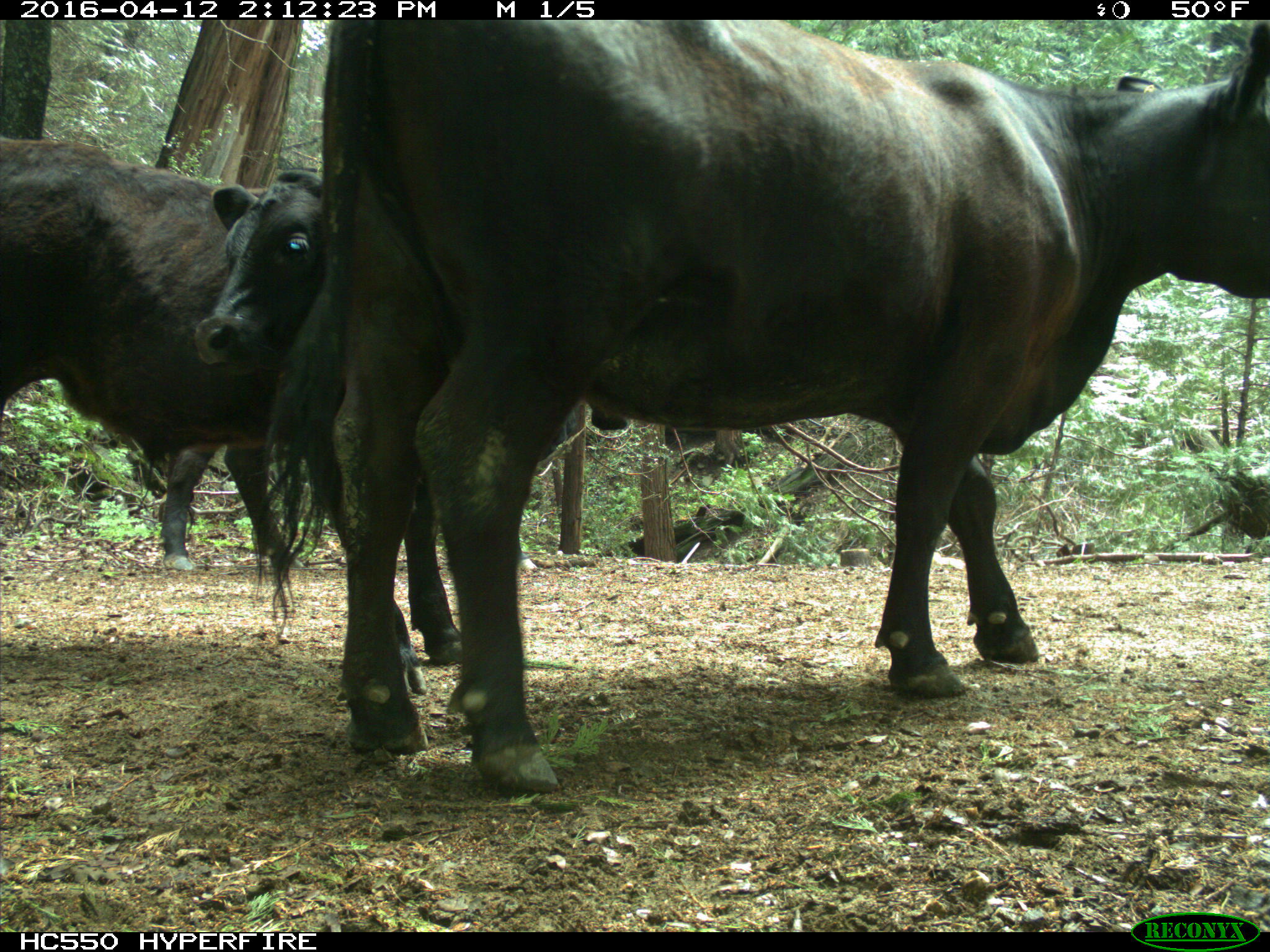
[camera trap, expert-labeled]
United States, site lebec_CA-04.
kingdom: Animalia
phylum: Chordata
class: Mammalia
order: Artiodactyla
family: Bovidae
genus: Bos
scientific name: Bos taurus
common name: domestic cow